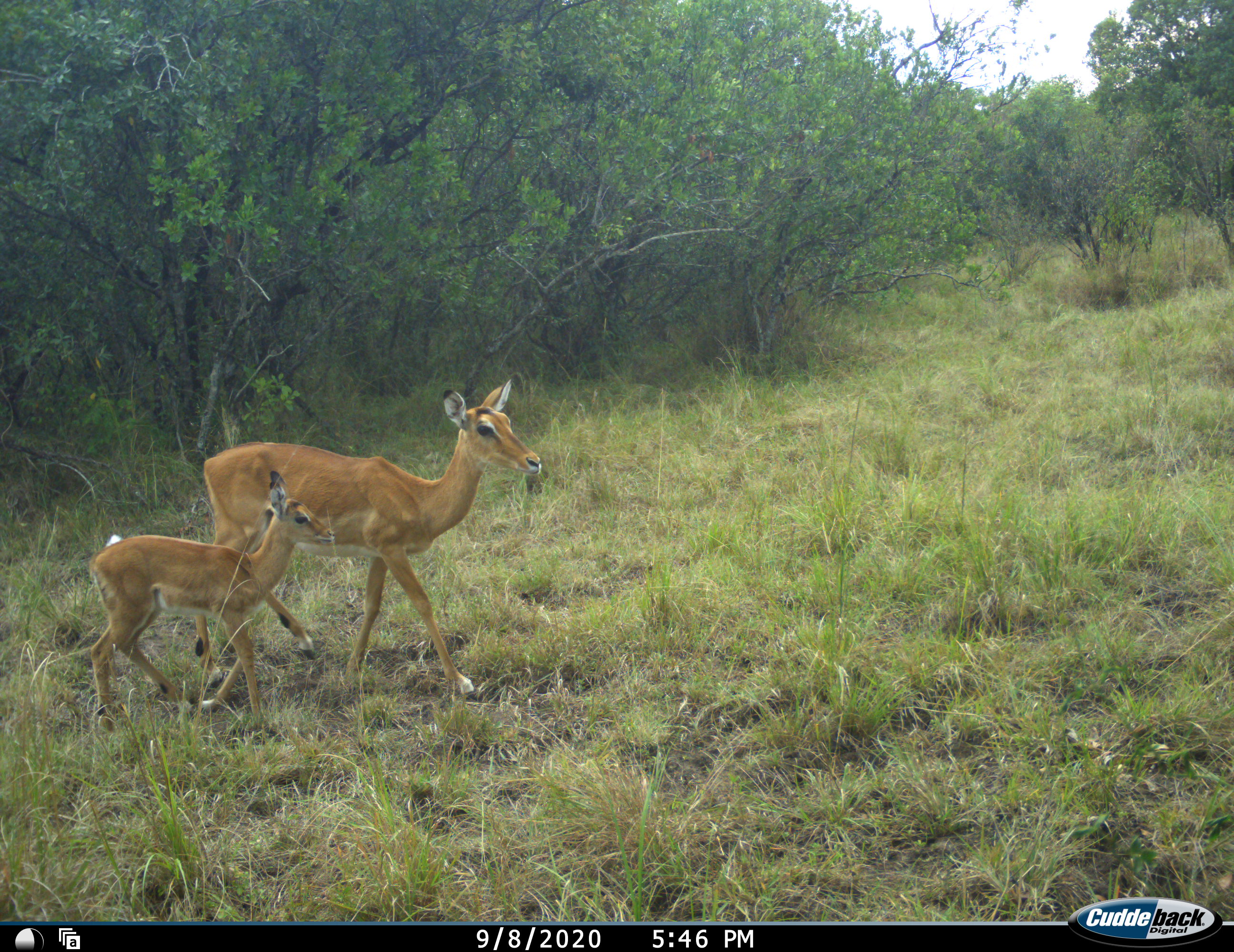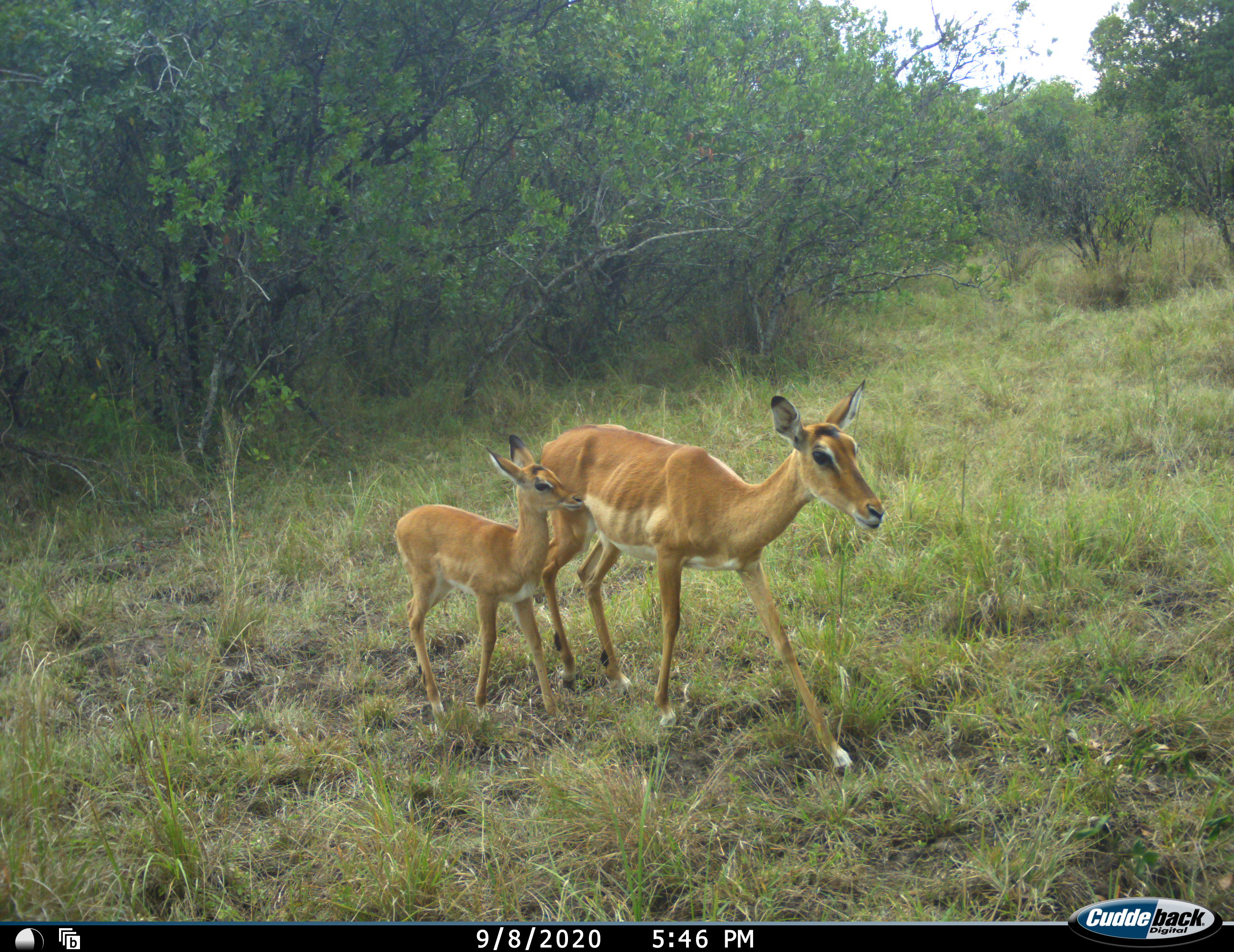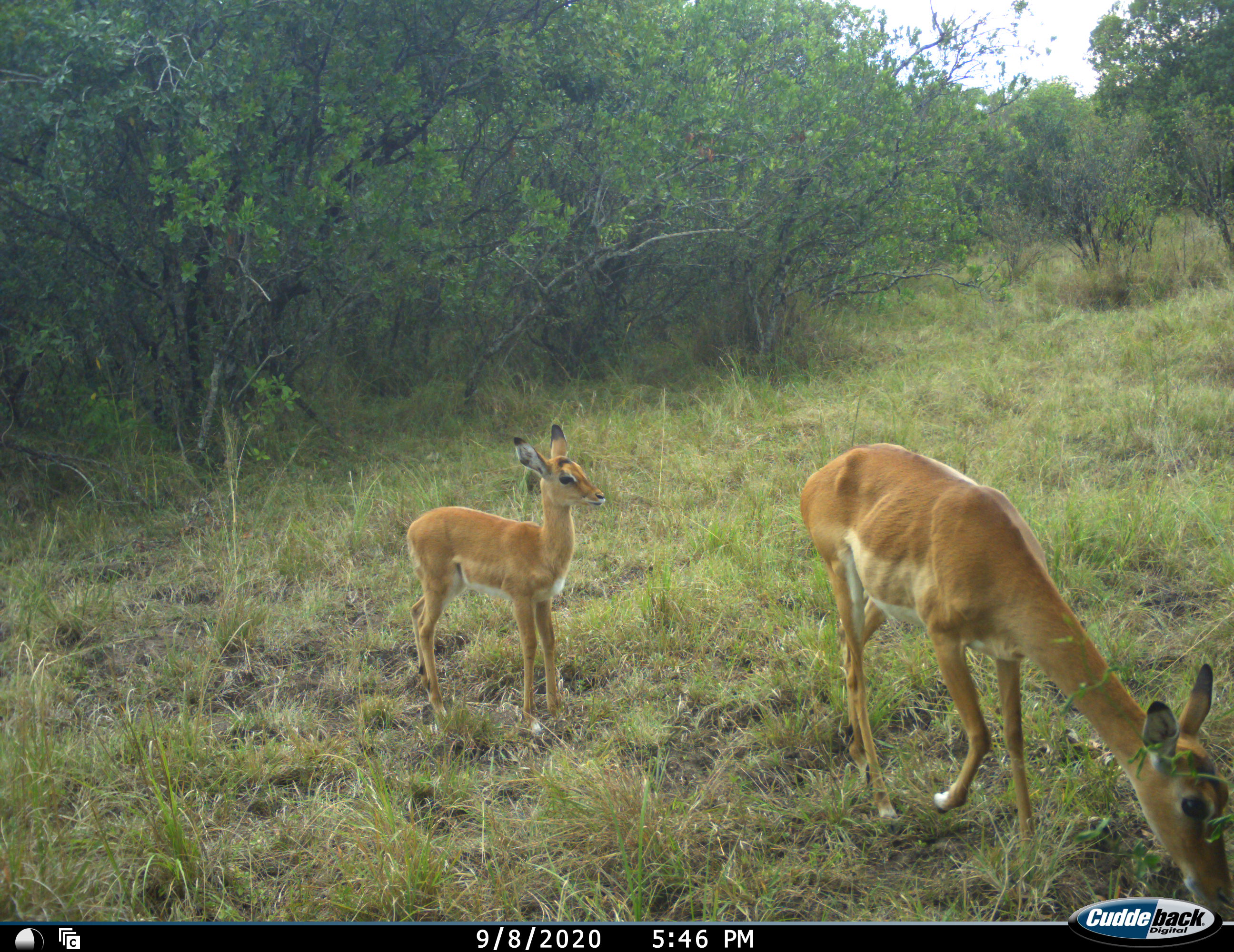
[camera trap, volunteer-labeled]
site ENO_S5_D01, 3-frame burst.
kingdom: Animalia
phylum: Chordata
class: Mammalia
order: Artiodactyla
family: Bovidae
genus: Aepyceros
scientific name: Aepyceros melampus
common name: impala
Impala (Aepyceros melampus), count 2. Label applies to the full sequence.